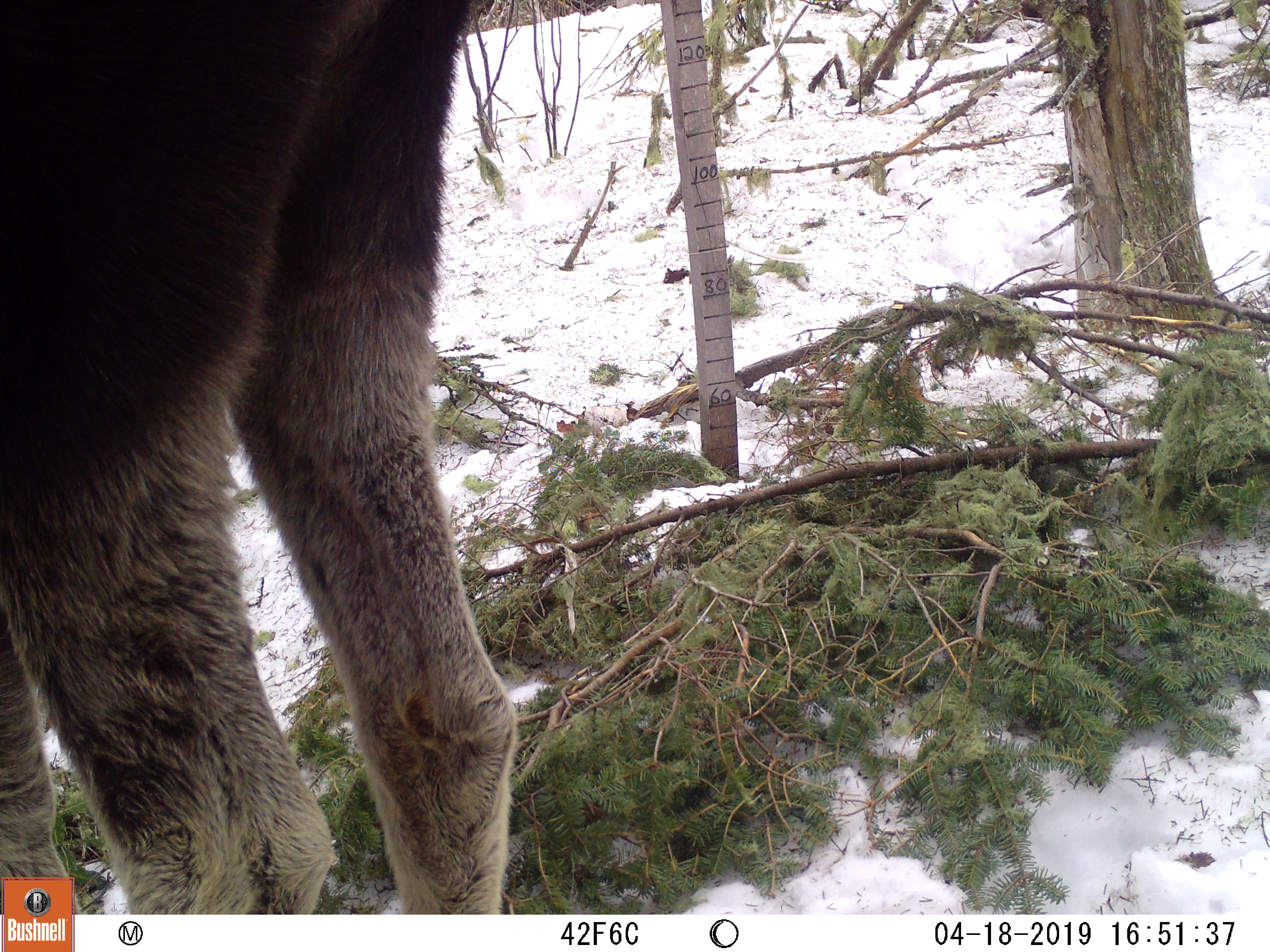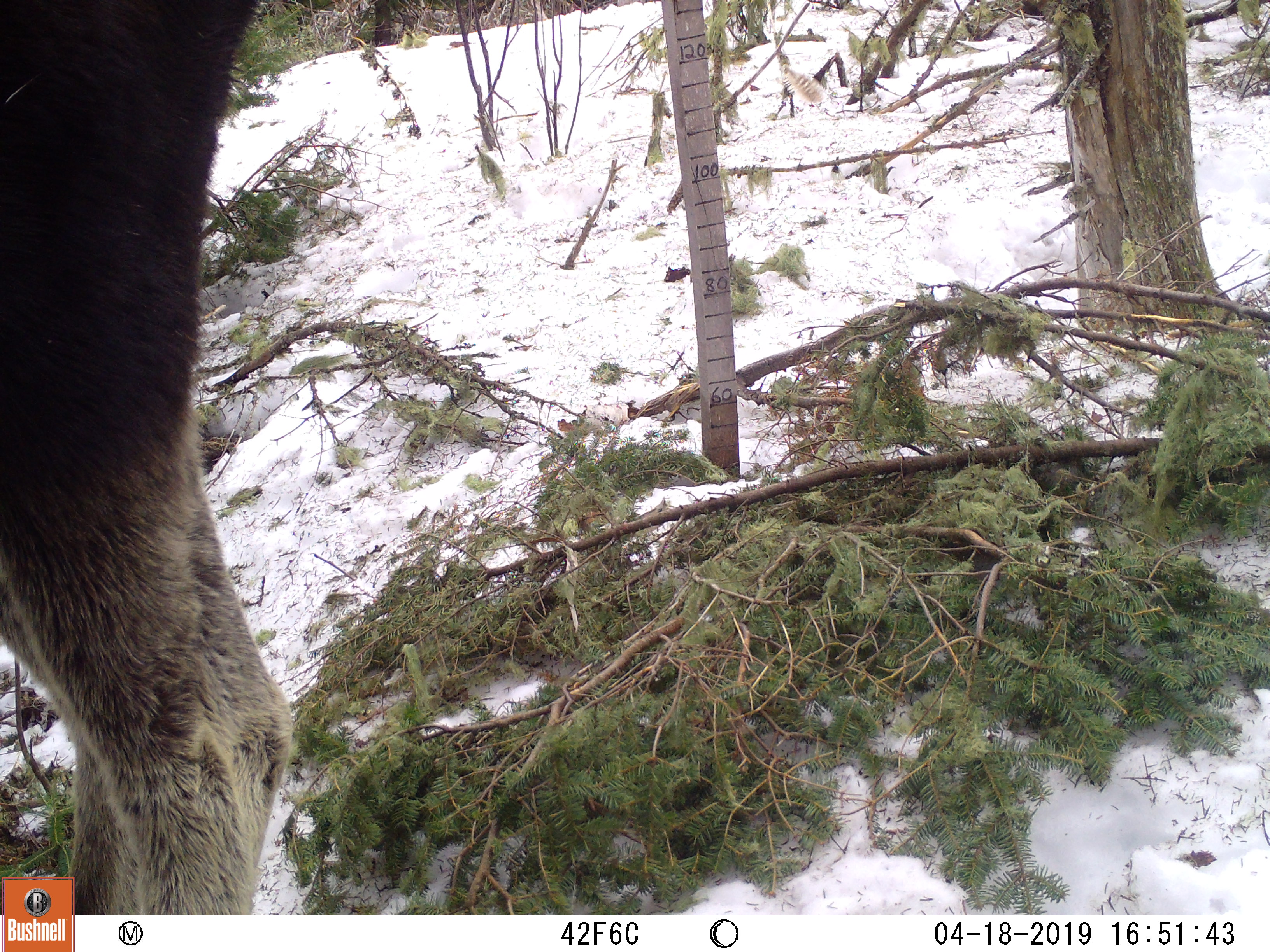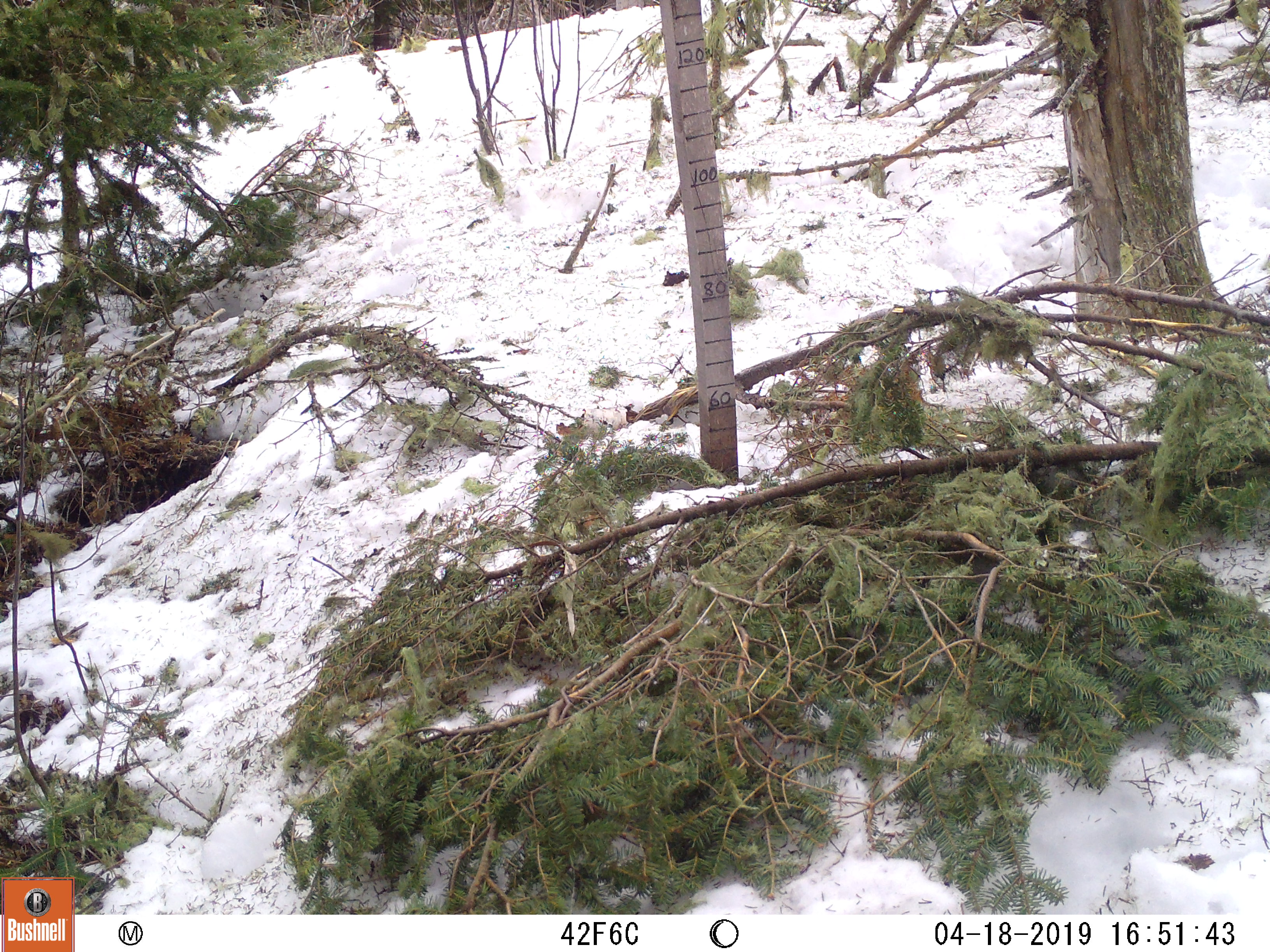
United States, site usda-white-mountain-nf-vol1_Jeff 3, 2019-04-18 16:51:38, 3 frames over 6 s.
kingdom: Animalia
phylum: Chordata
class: Mammalia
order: Artiodactyla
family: Cervidae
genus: Alces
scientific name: Alces alces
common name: moose